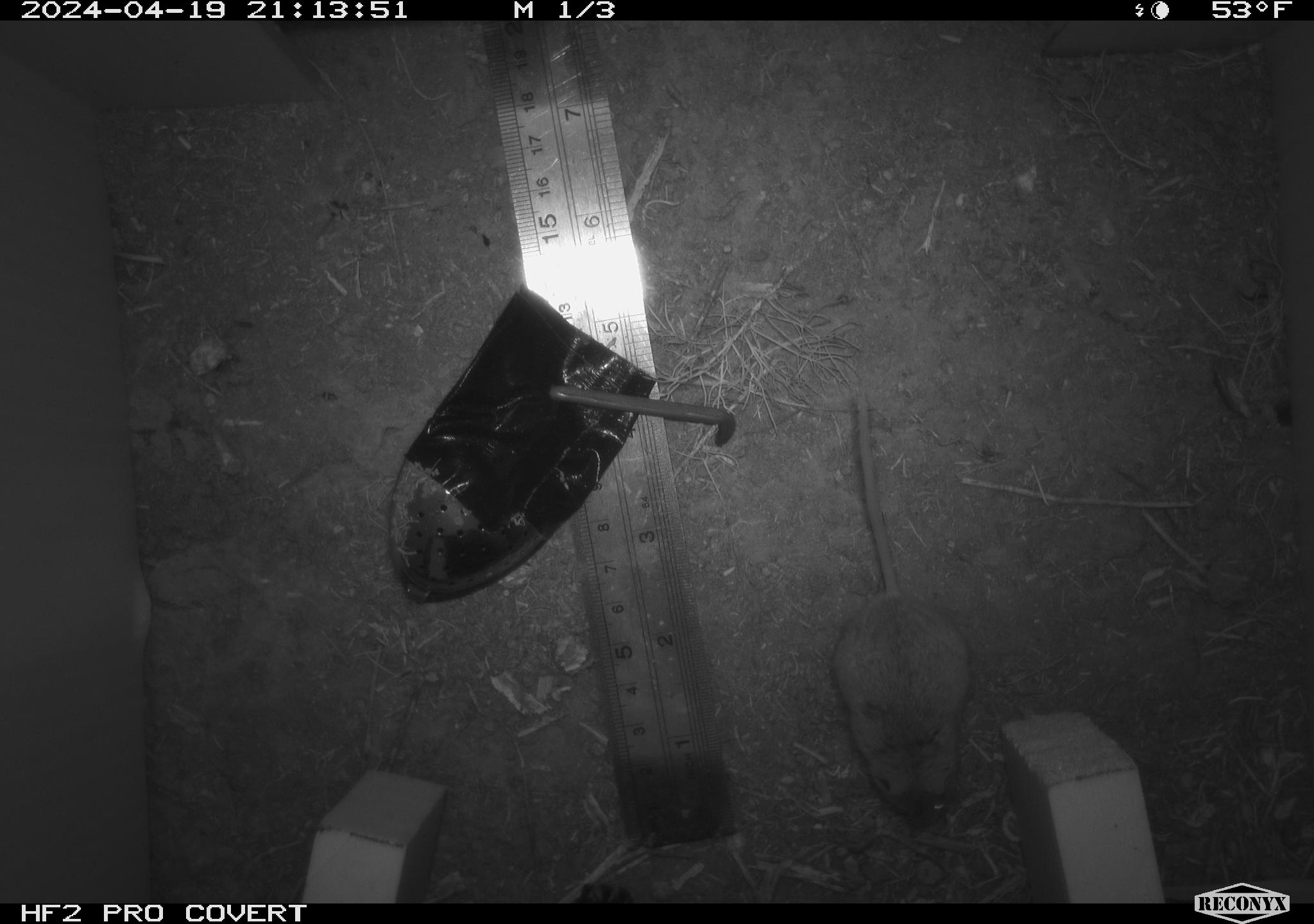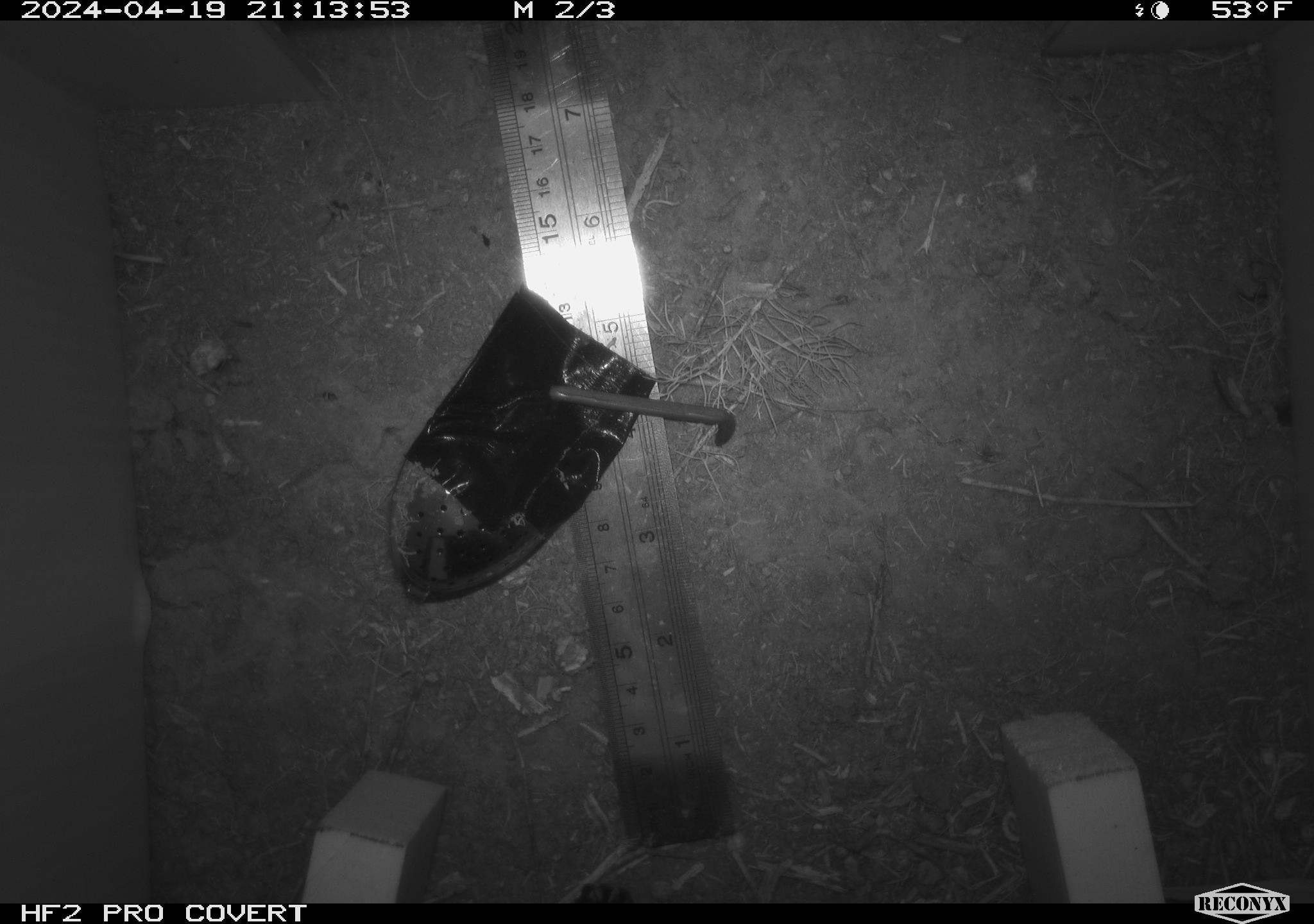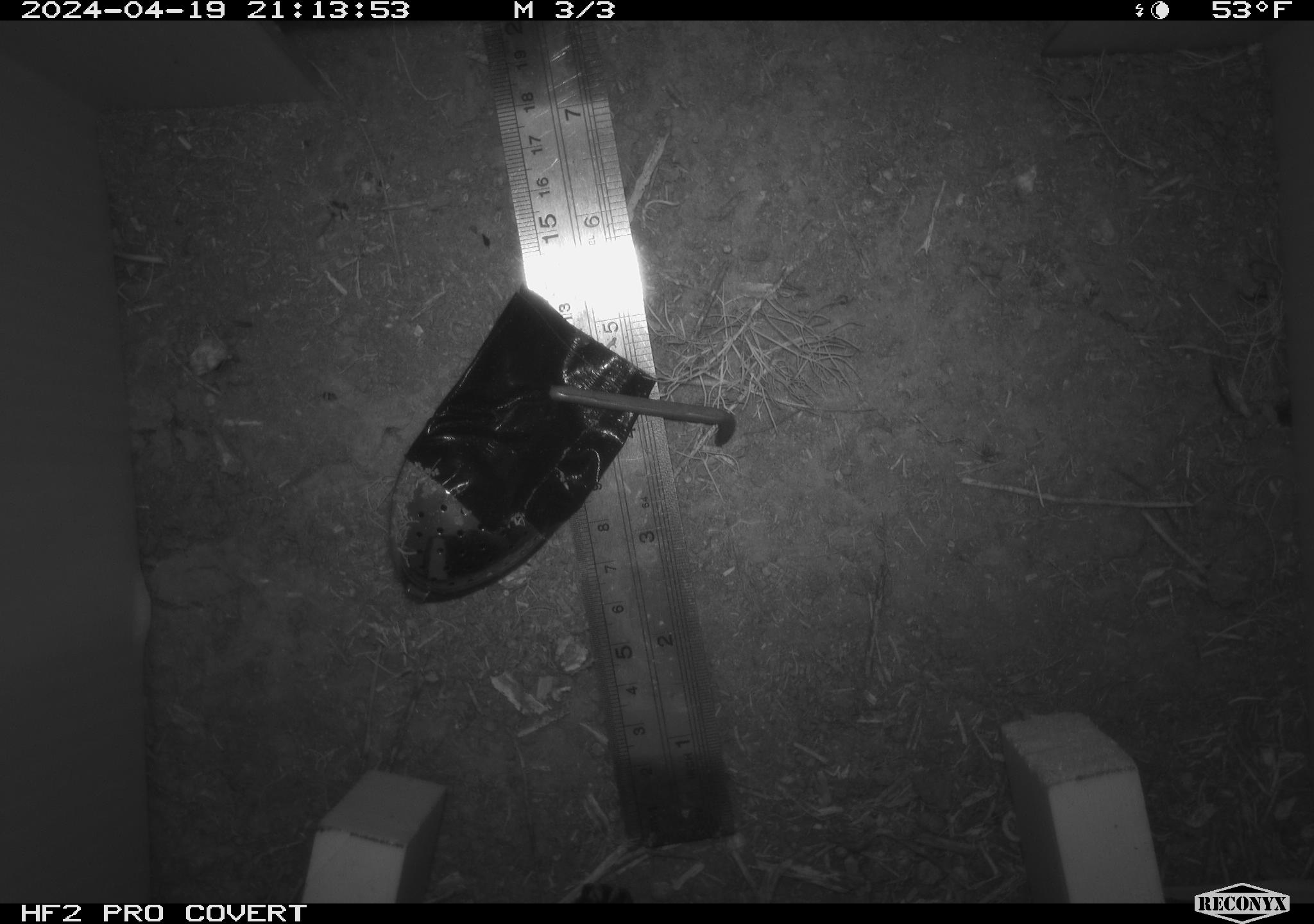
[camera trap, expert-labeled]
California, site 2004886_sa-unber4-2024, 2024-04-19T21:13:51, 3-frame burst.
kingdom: Animalia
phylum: Chordata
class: Mammalia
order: Rodentia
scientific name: Rodentia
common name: mouse species